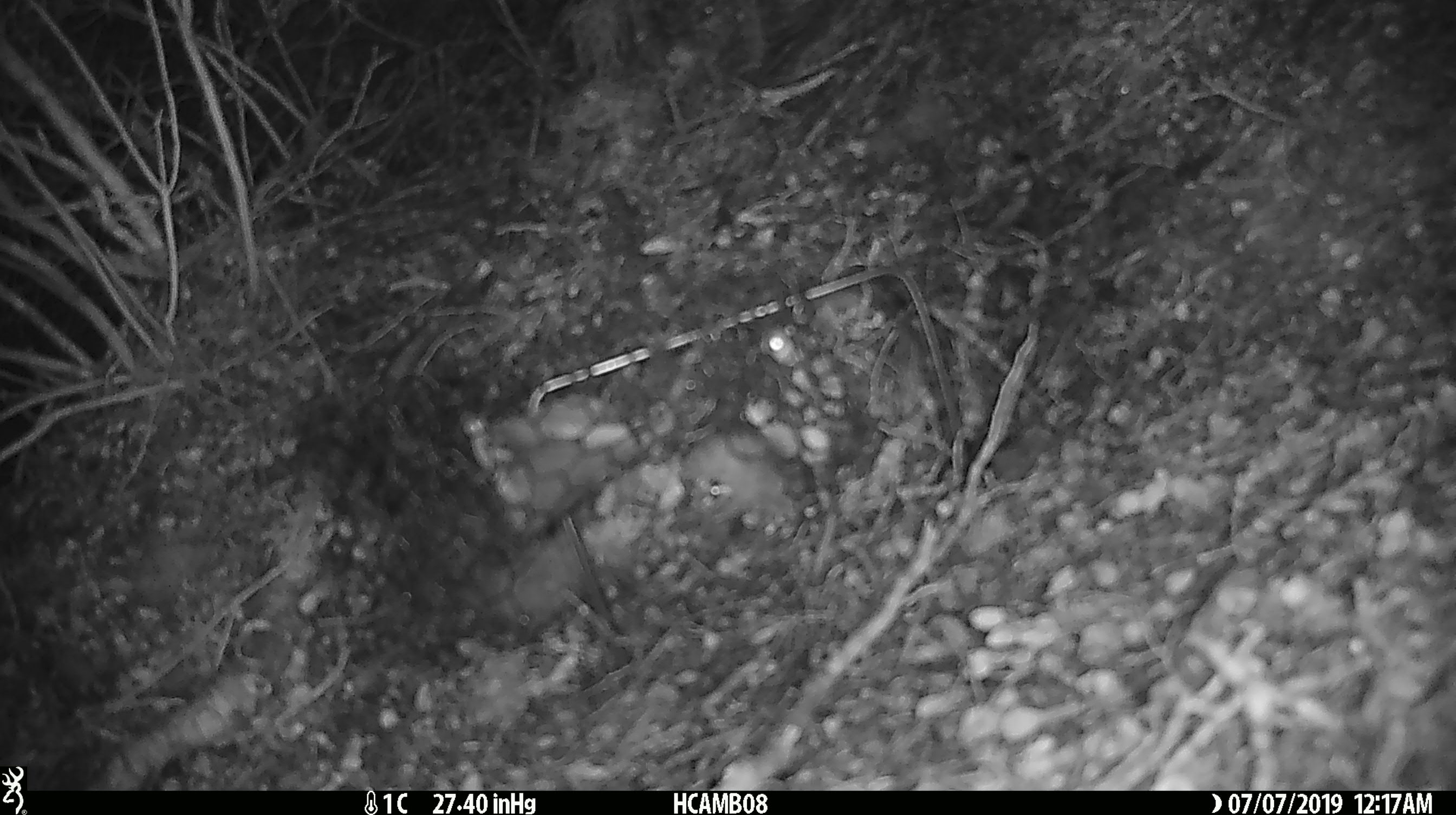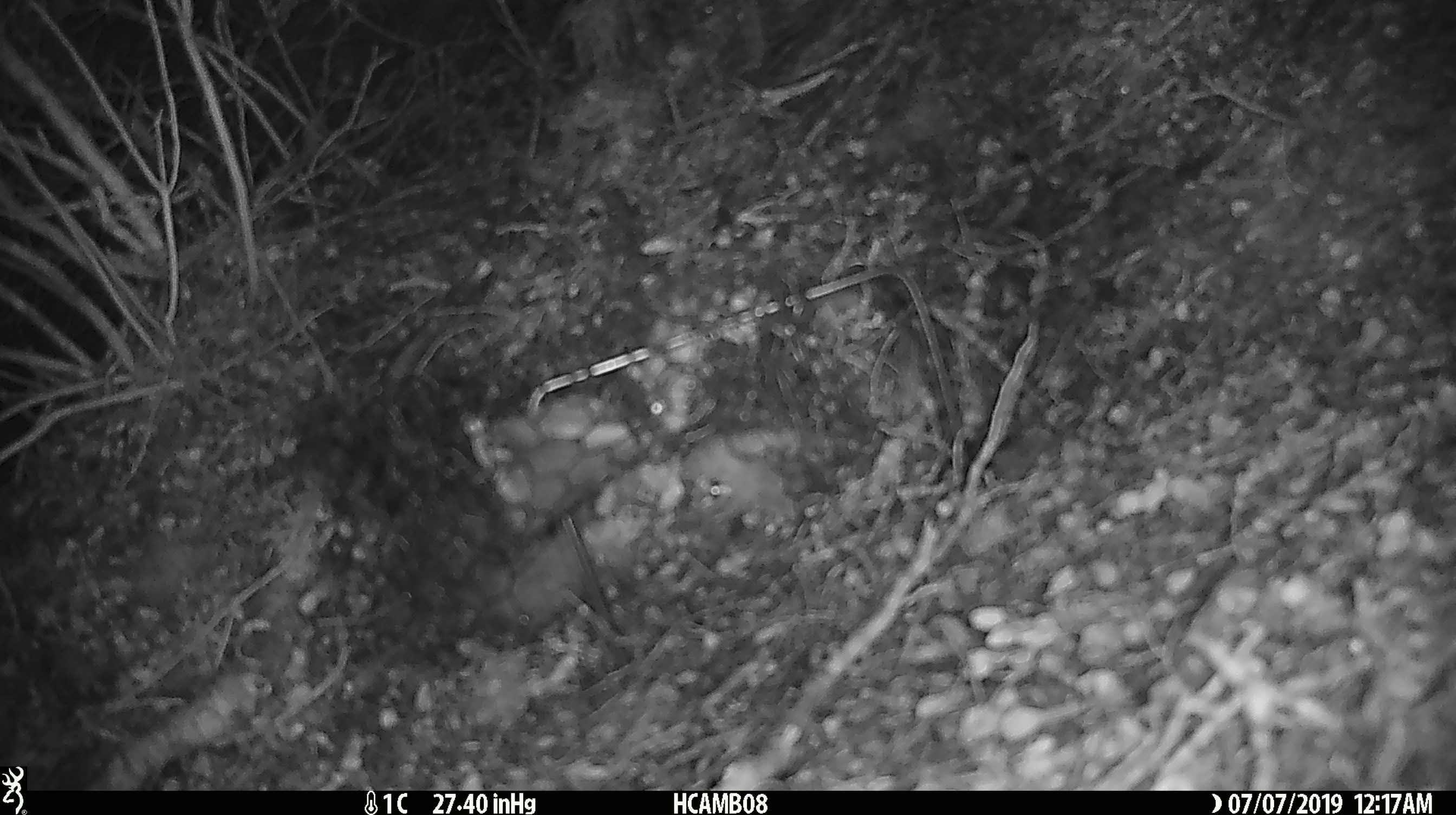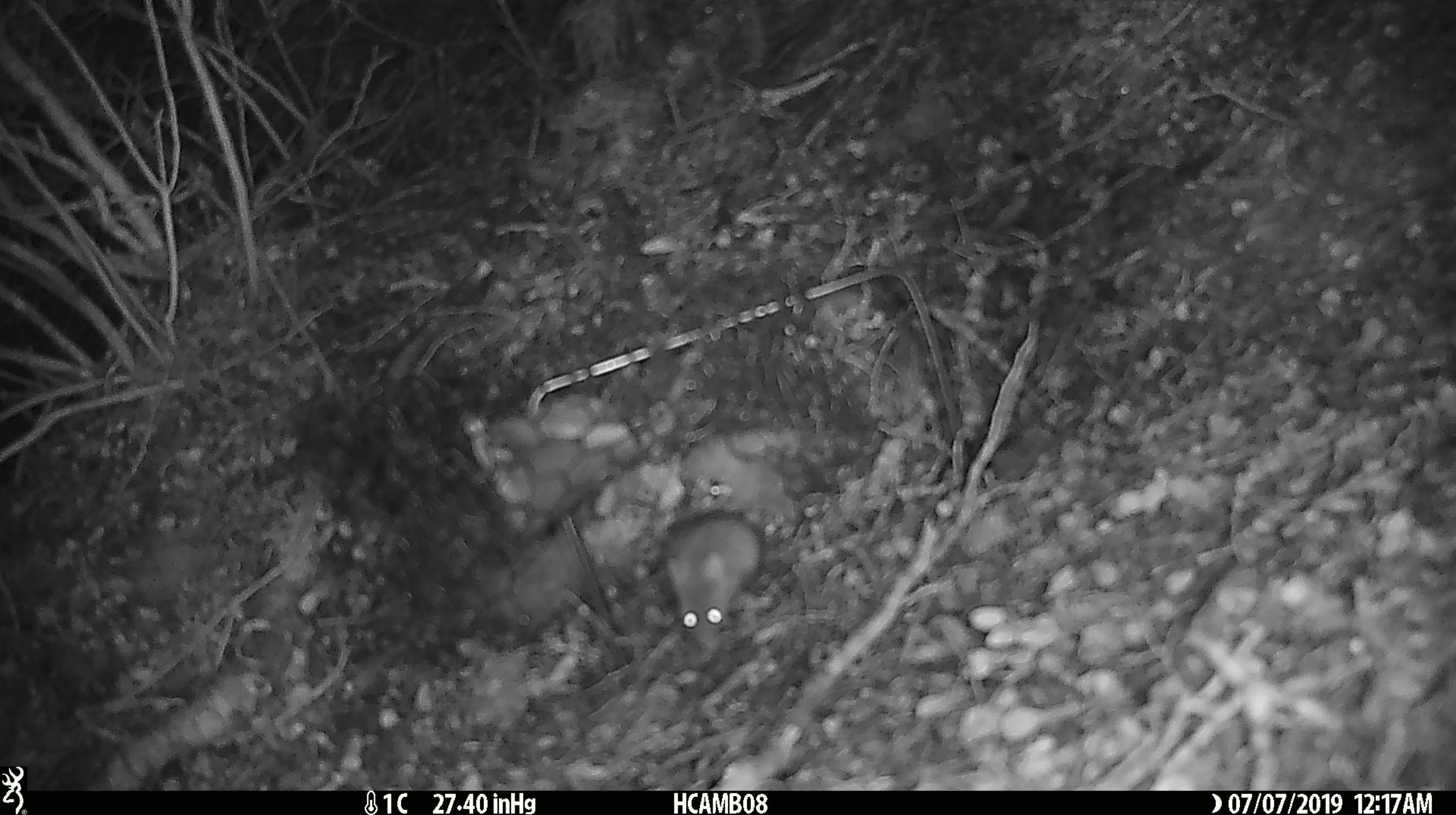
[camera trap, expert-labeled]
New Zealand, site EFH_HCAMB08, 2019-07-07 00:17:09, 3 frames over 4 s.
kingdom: Animalia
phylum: Chordata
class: Mammalia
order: Rodentia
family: Muridae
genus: Mus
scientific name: Mus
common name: mouse